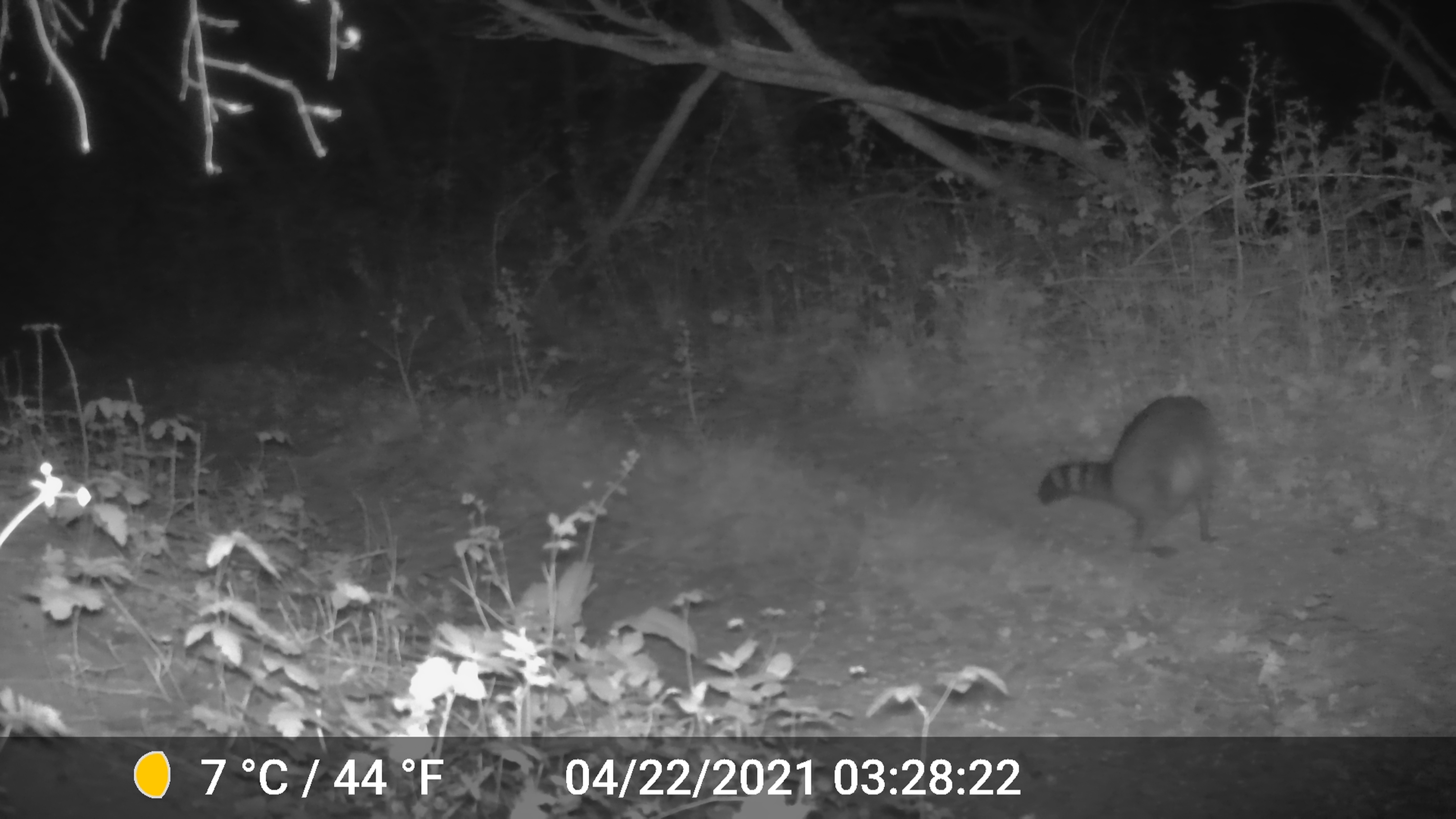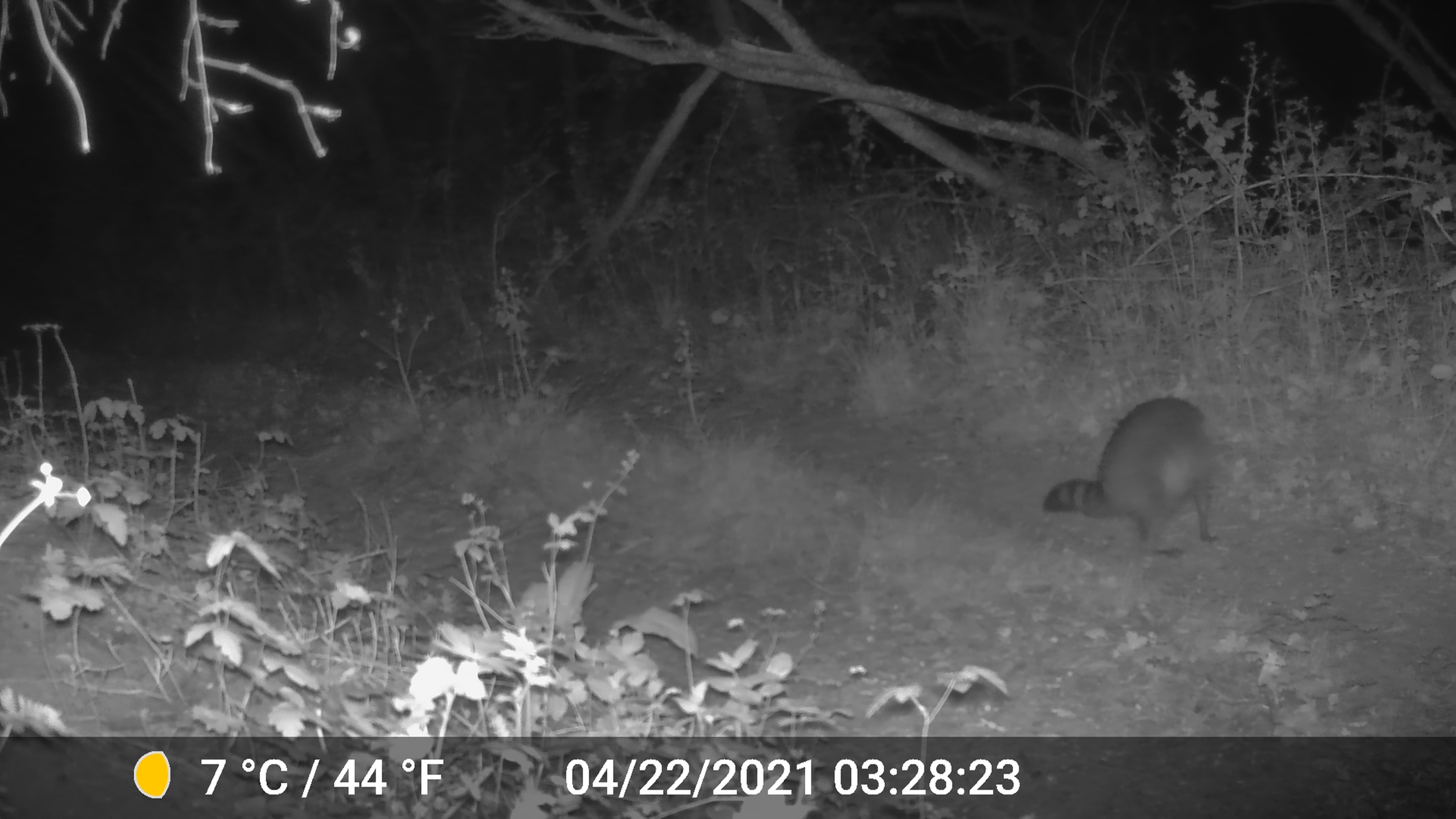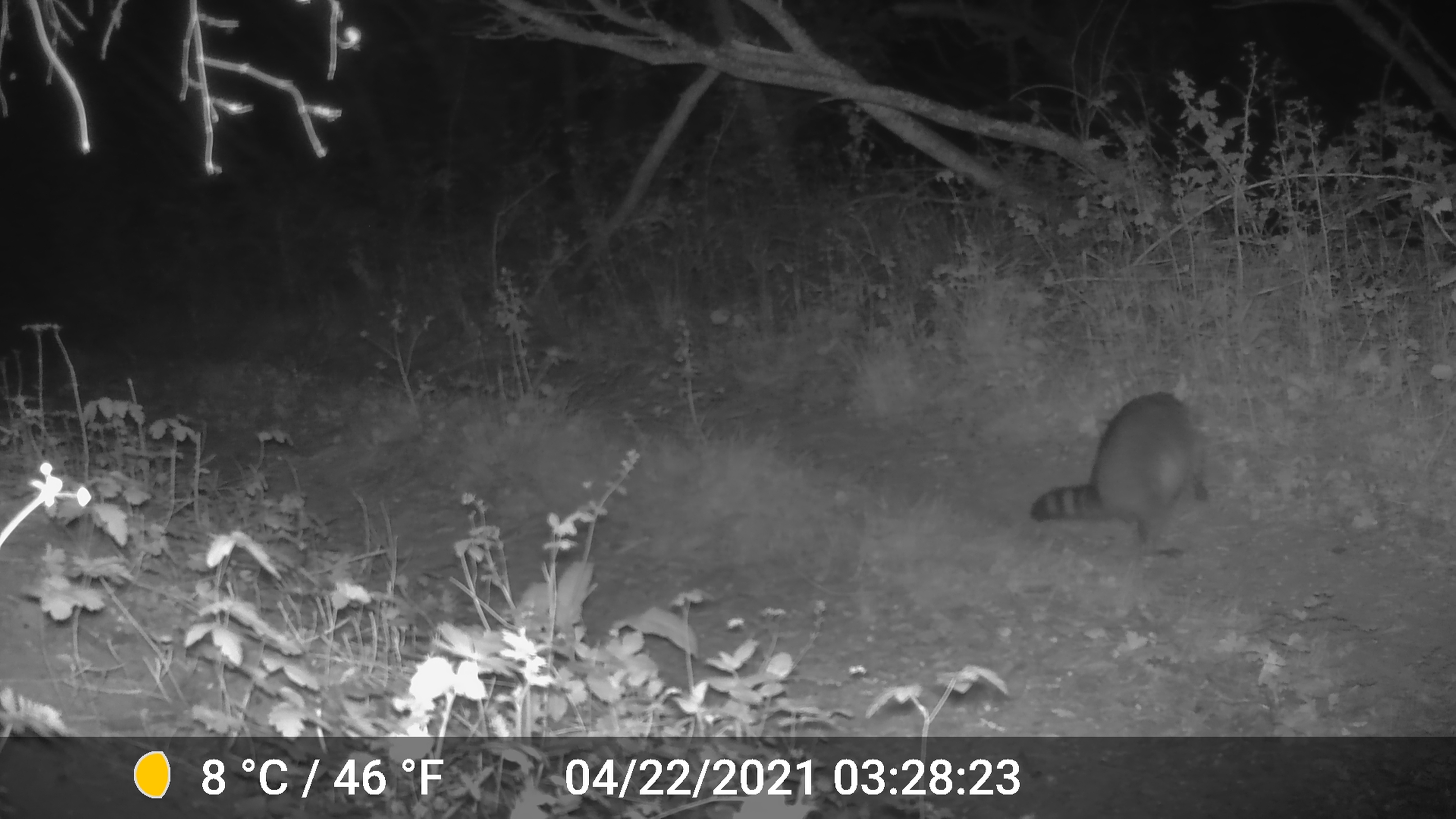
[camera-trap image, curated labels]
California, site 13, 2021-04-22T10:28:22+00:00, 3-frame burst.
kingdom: Animalia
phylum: Chordata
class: Mammalia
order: Carnivora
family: Procyonidae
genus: Procyon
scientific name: Procyon lotor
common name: raccoon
Raccoon (Procyon lotor).